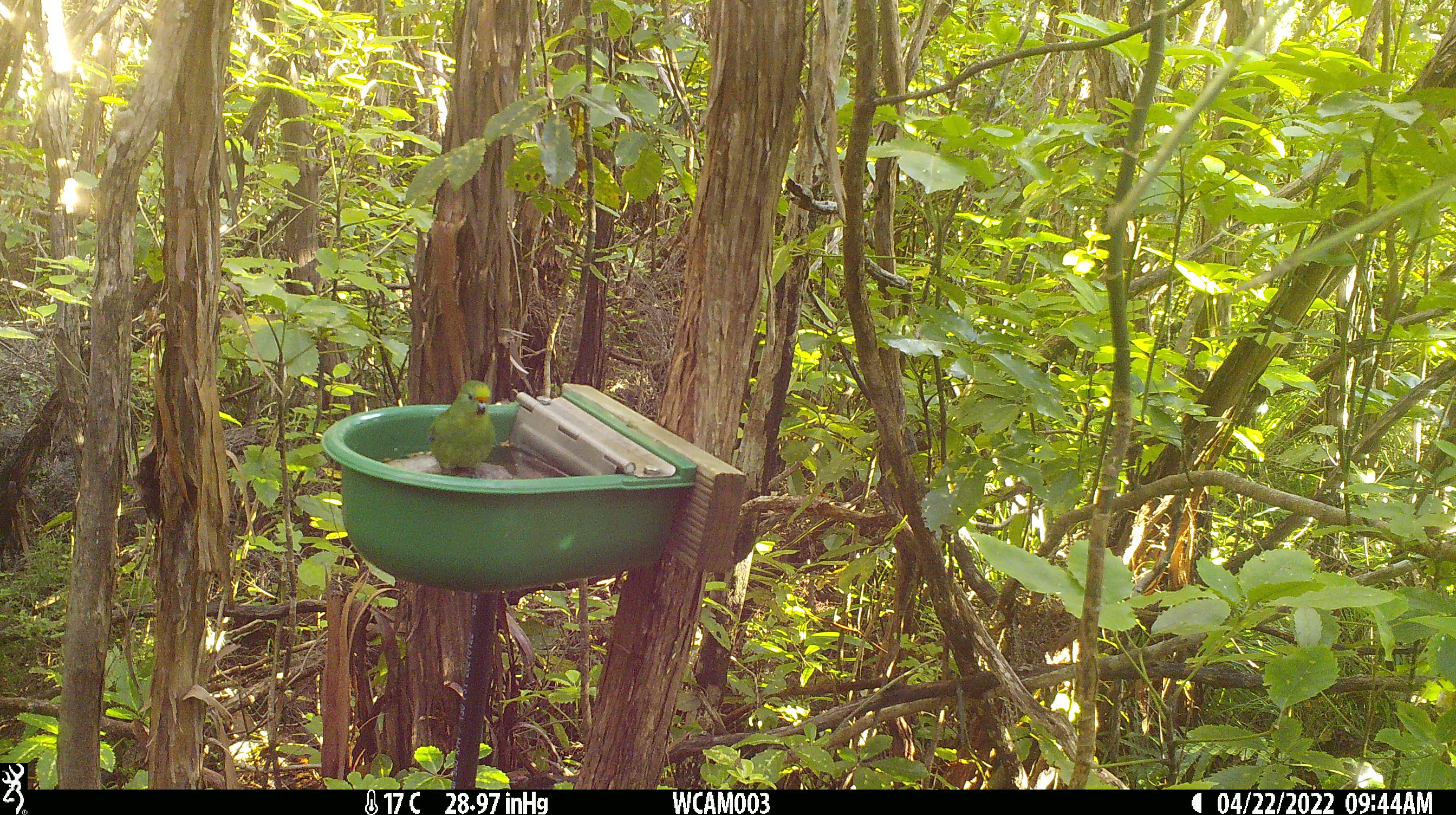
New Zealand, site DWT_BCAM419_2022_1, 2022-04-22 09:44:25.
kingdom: Animalia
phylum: Chordata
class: Aves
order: Psittaciformes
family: Psittaculidae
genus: Cyanoramphus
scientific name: Cyanoramphus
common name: parakeet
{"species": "parakeet (Cyanoramphus)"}